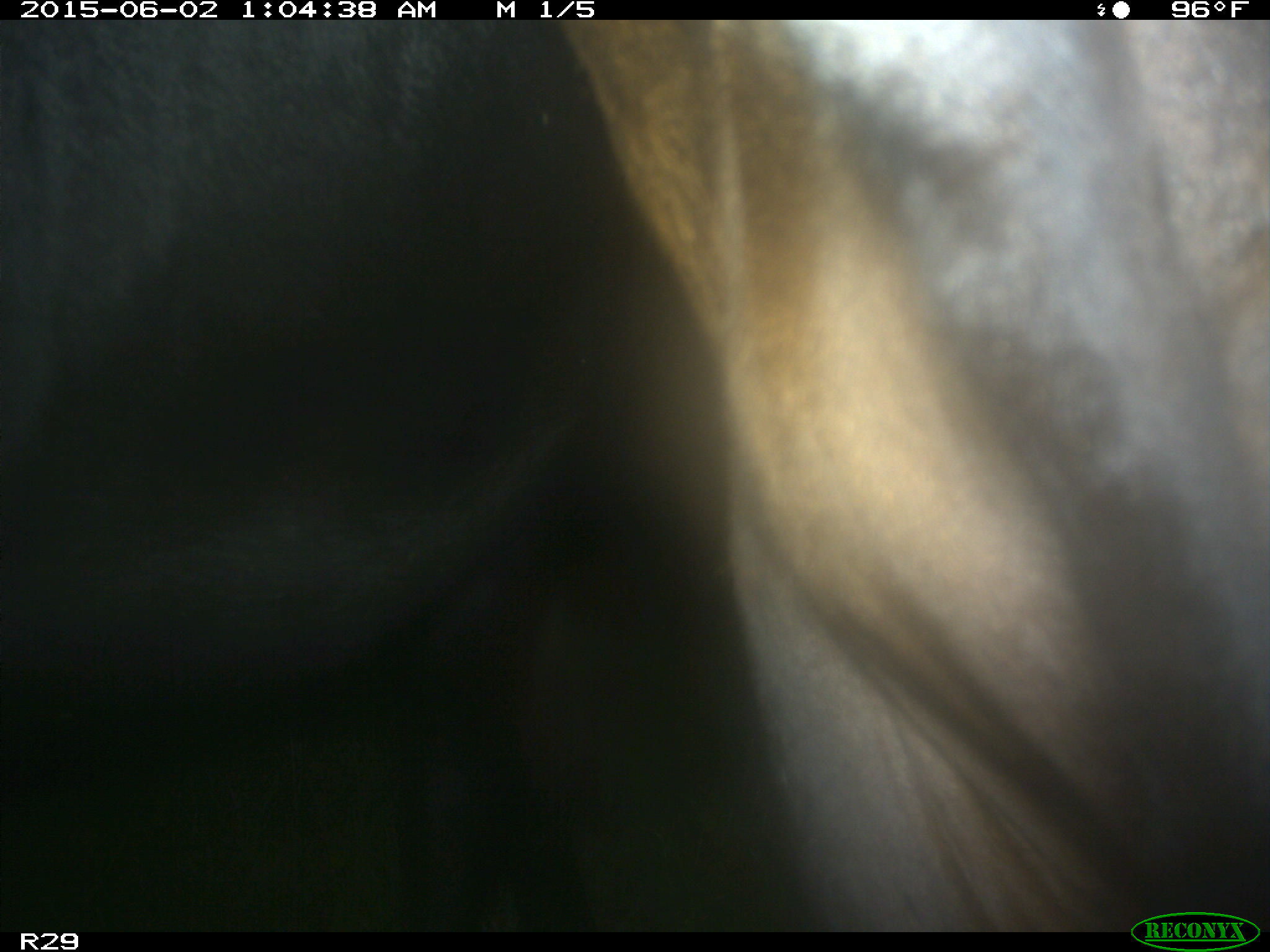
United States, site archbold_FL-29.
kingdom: Animalia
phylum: Chordata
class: Mammalia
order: Artiodactyla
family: Bovidae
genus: Bos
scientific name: Bos taurus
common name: domestic cow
Bos taurus (domestic cow).